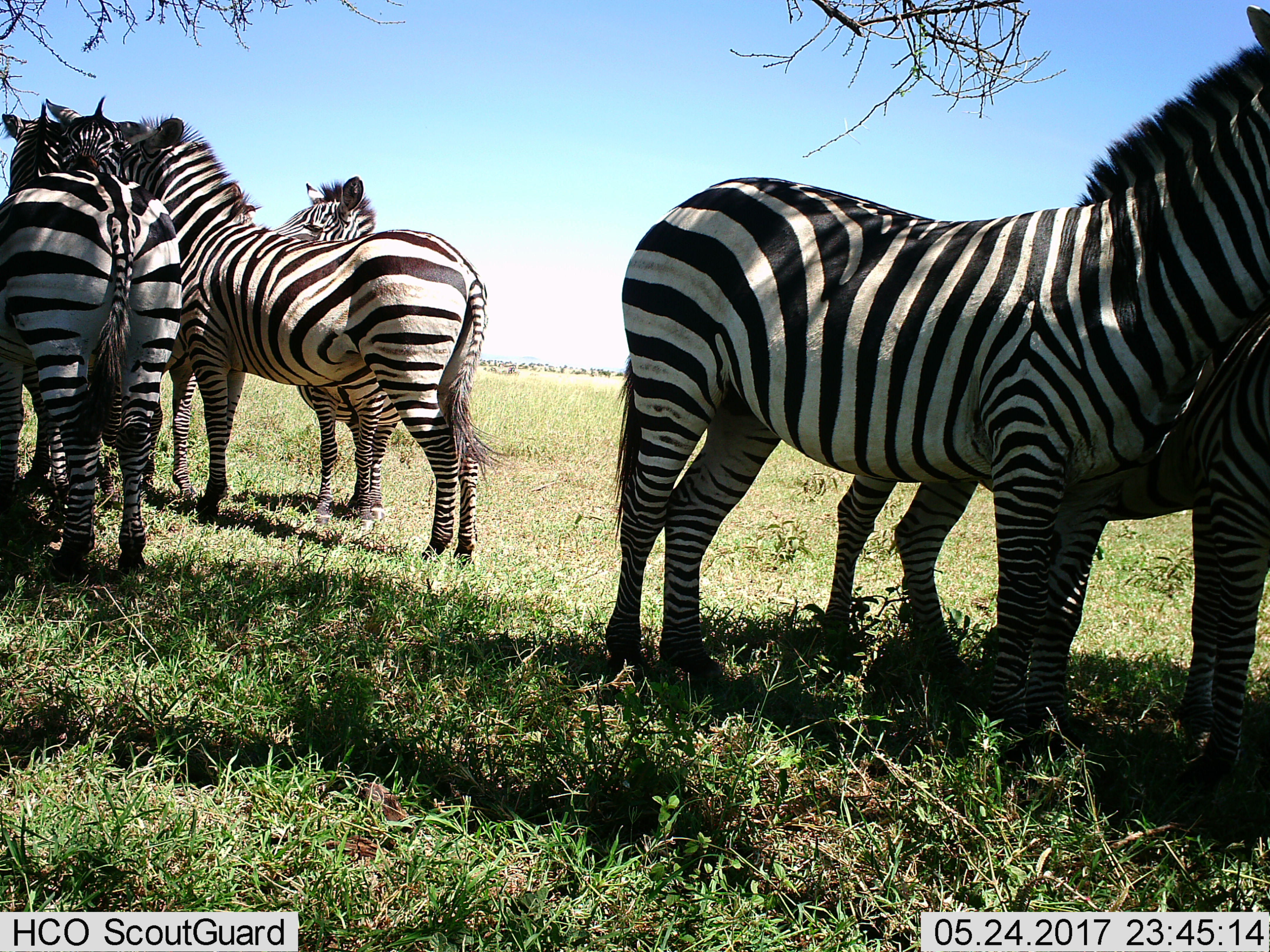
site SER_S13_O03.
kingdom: Animalia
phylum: Chordata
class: Mammalia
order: Perissodactyla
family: Equidae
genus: Equus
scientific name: Equus quagga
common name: plains zebra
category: zebraplains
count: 5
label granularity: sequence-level